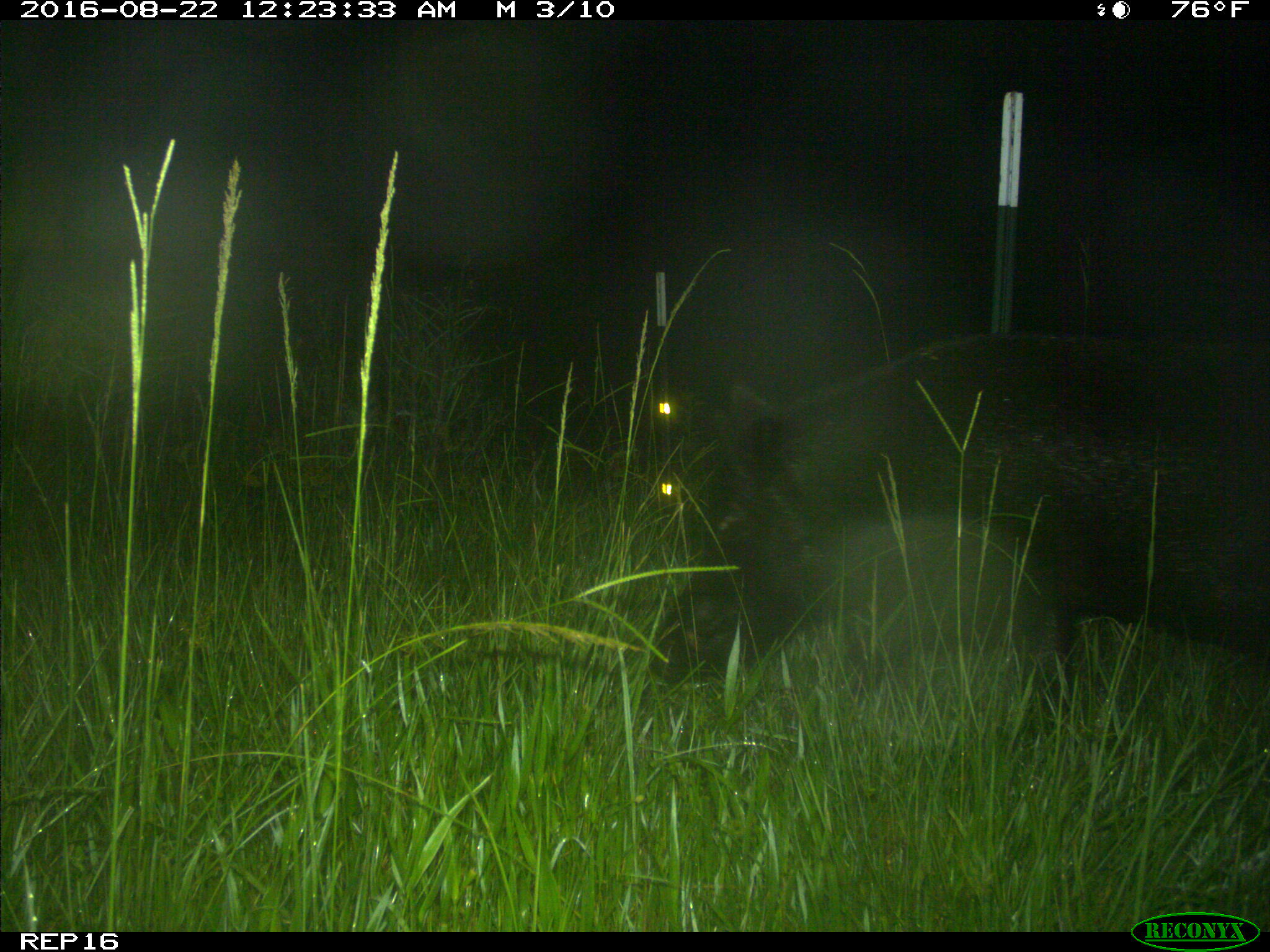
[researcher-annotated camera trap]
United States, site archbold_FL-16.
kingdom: Animalia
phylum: Chordata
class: Mammalia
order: Artiodactyla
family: Suidae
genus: Sus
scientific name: Sus scrofa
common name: wild boar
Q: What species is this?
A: Sus scrofa (wild boar).